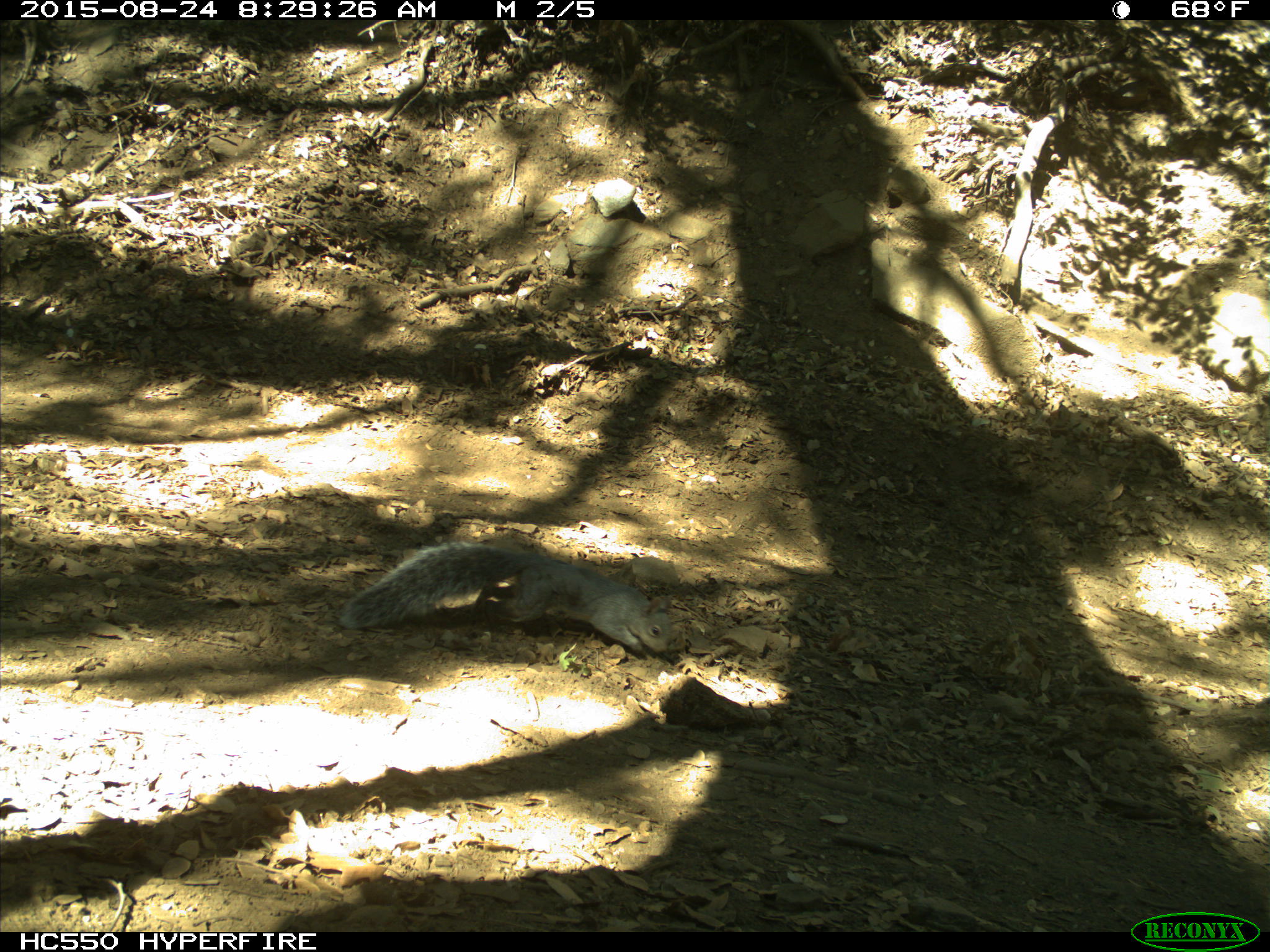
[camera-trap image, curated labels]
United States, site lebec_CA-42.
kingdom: Animalia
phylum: Chordata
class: Mammalia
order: Rodentia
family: Sciuridae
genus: Sciurus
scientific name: Sciurus carolinensis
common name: eastern gray squirrel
Sciurus carolinensis (eastern gray squirrel).